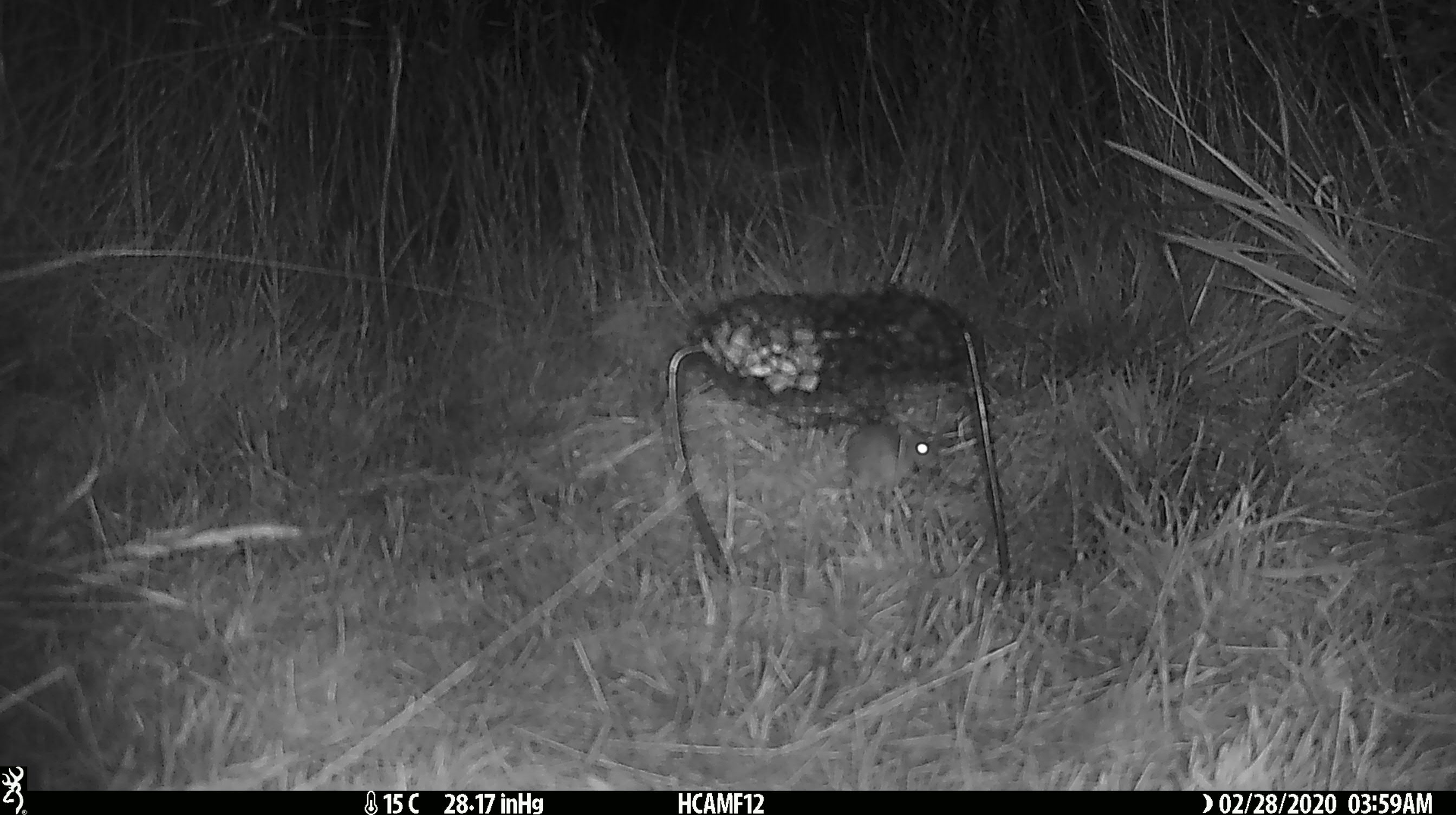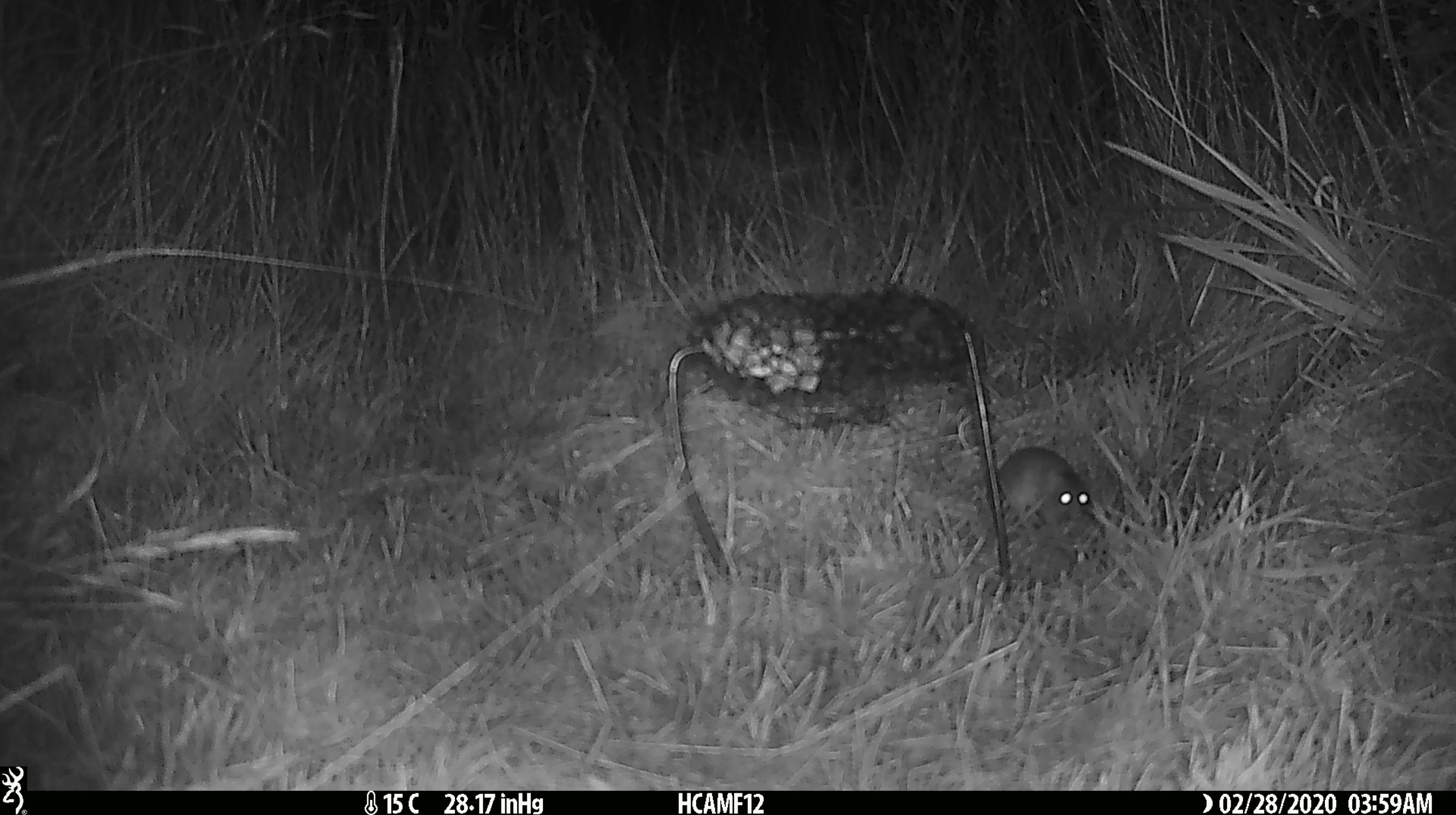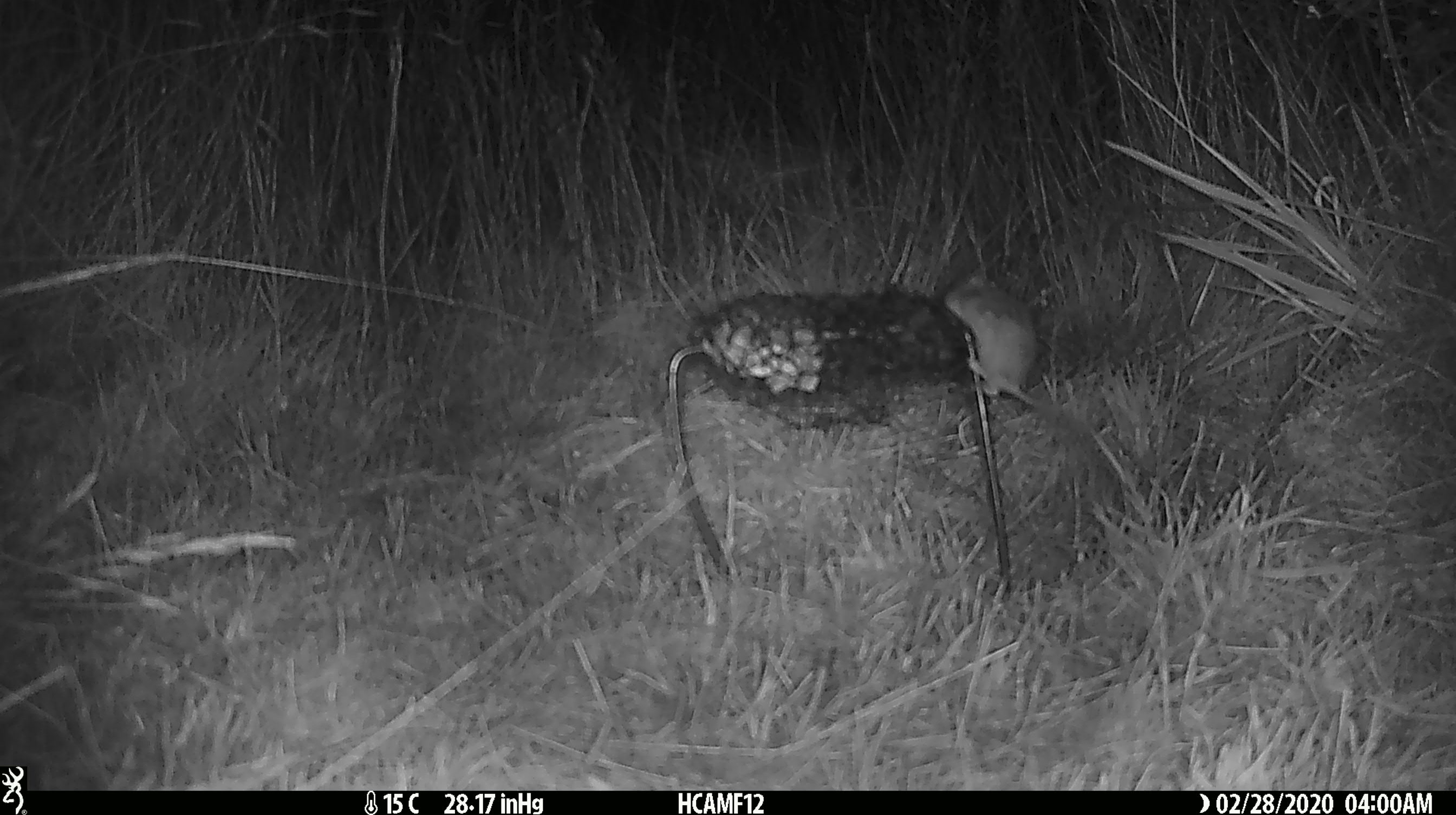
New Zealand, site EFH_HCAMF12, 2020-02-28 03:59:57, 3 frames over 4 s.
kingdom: Animalia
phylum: Chordata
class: Mammalia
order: Rodentia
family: Muridae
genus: Mus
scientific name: Mus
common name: mouse